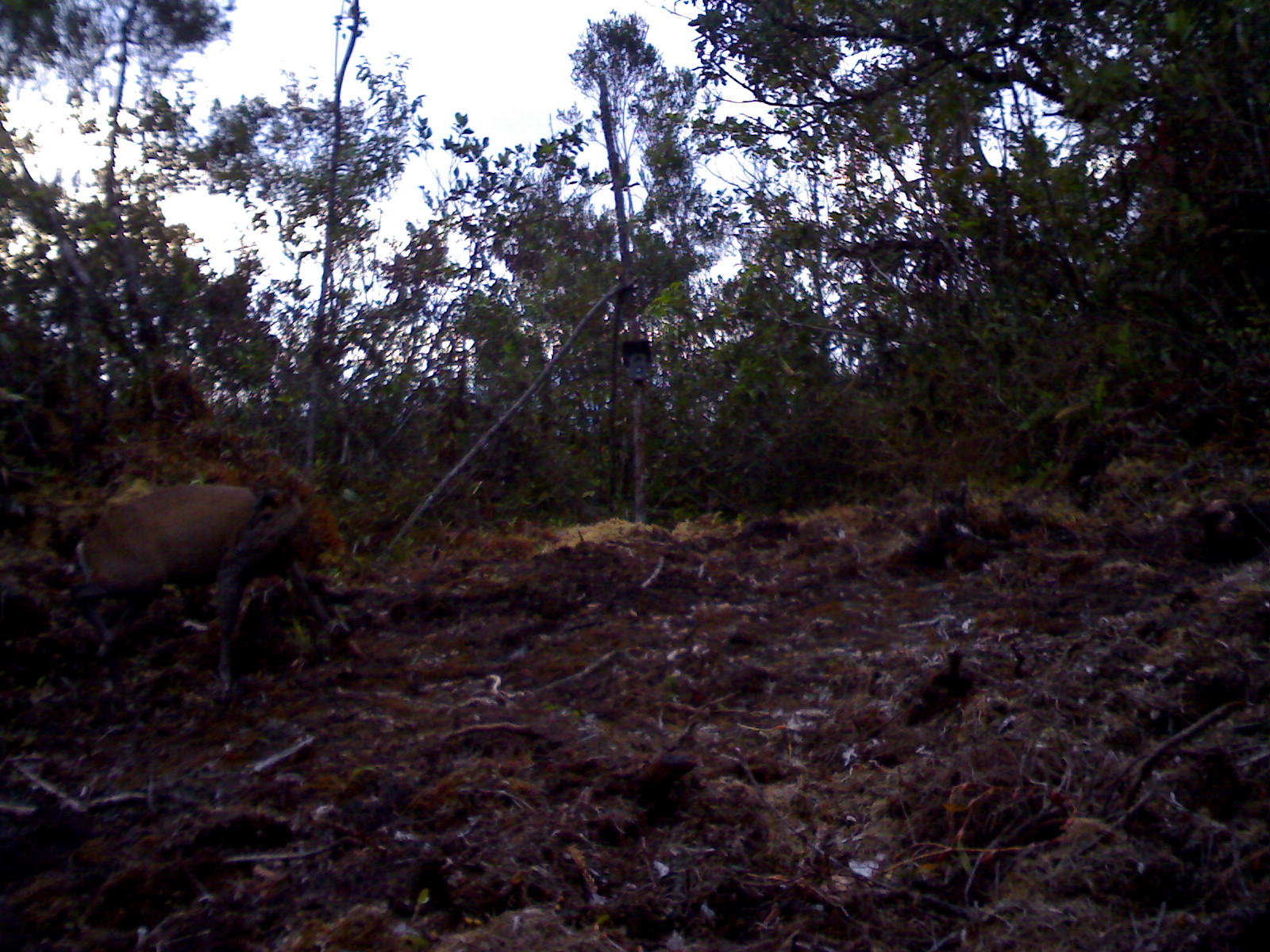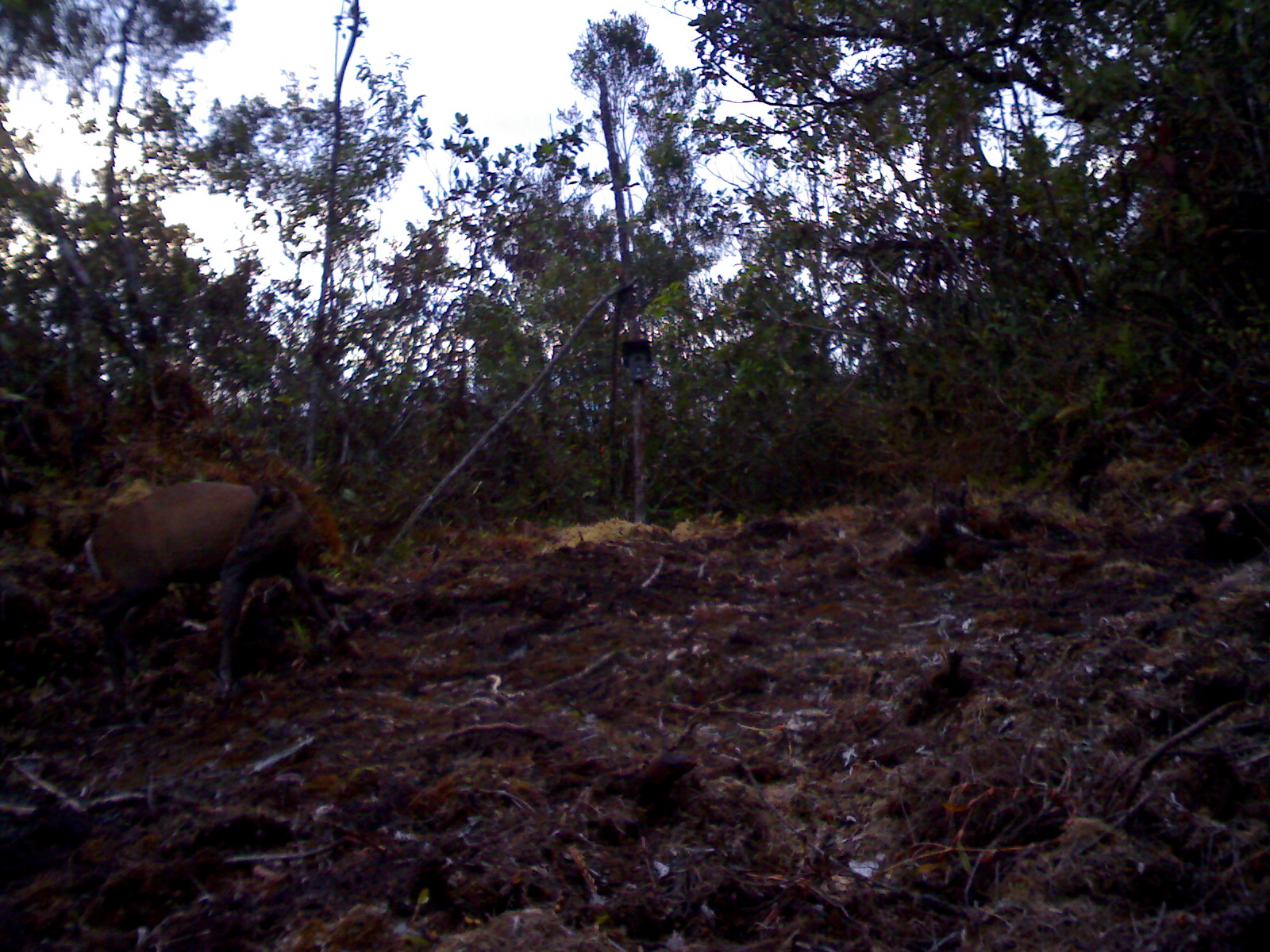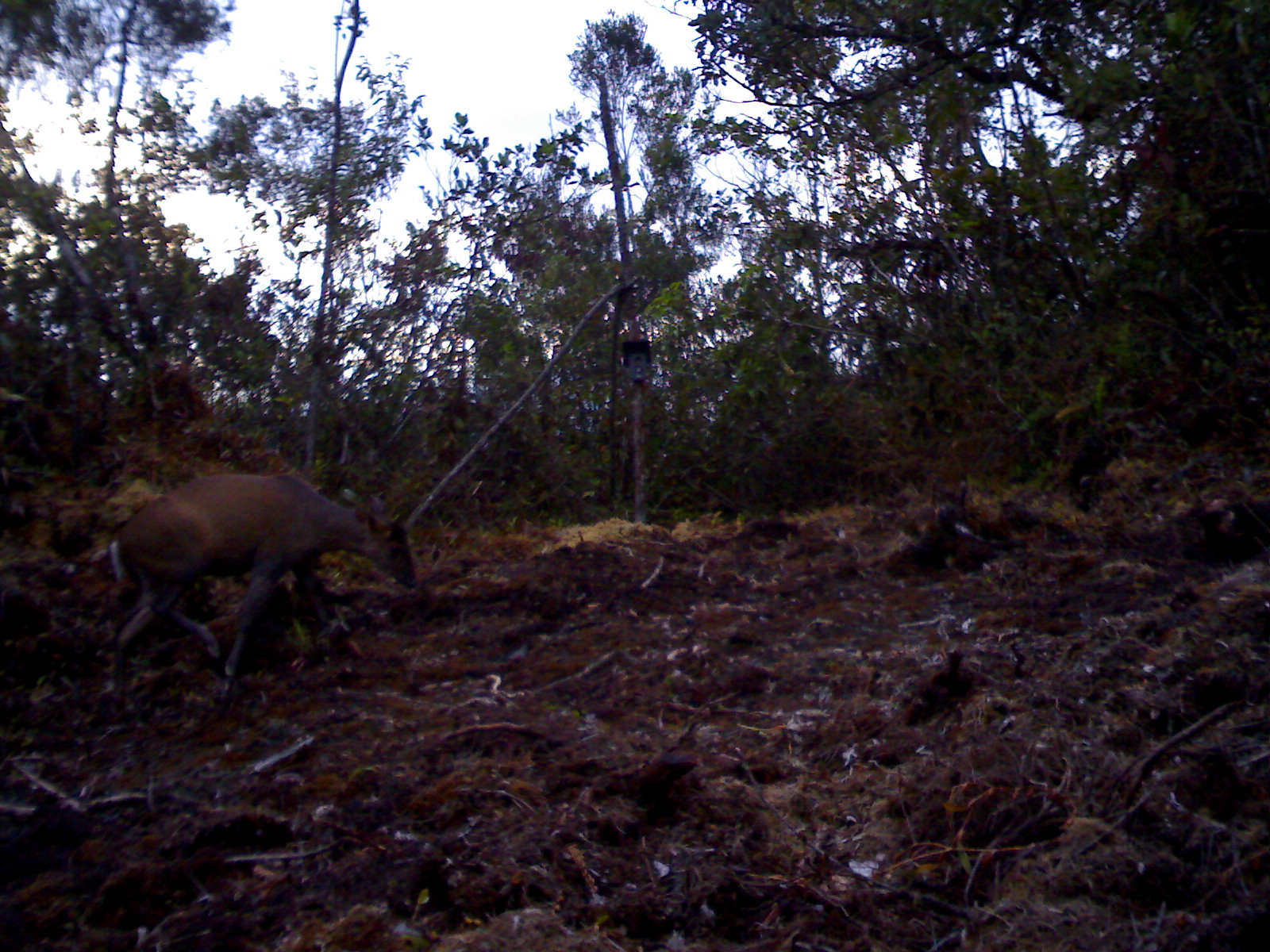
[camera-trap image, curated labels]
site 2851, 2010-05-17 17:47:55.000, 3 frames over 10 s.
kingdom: Animalia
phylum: Chordata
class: Mammalia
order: Artiodactyla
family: Cervidae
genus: Muntiacus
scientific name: Muntiacus muntjak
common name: southern red muntjac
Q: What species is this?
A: Muntiacus muntjak (southern red muntjac).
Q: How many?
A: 1.